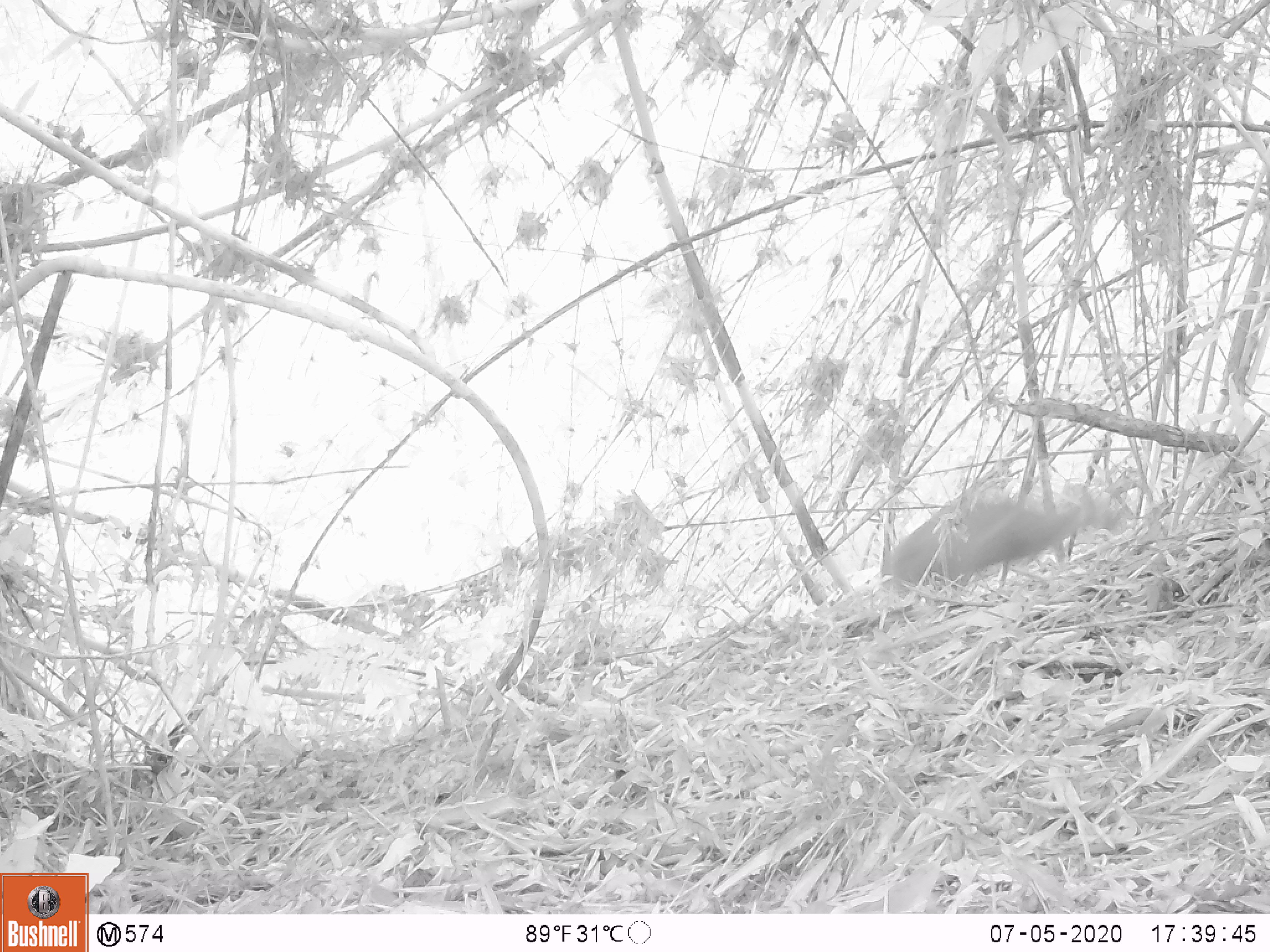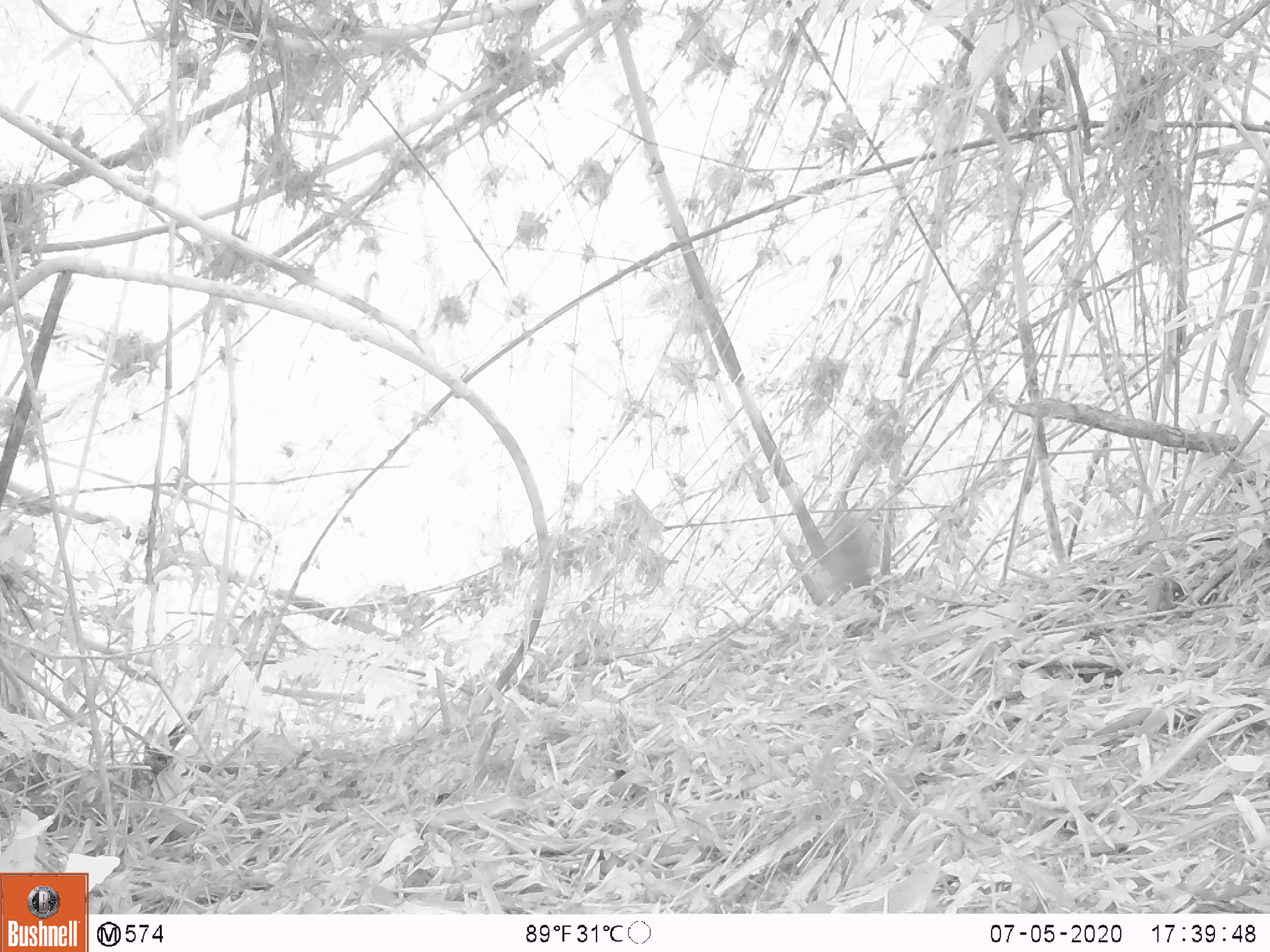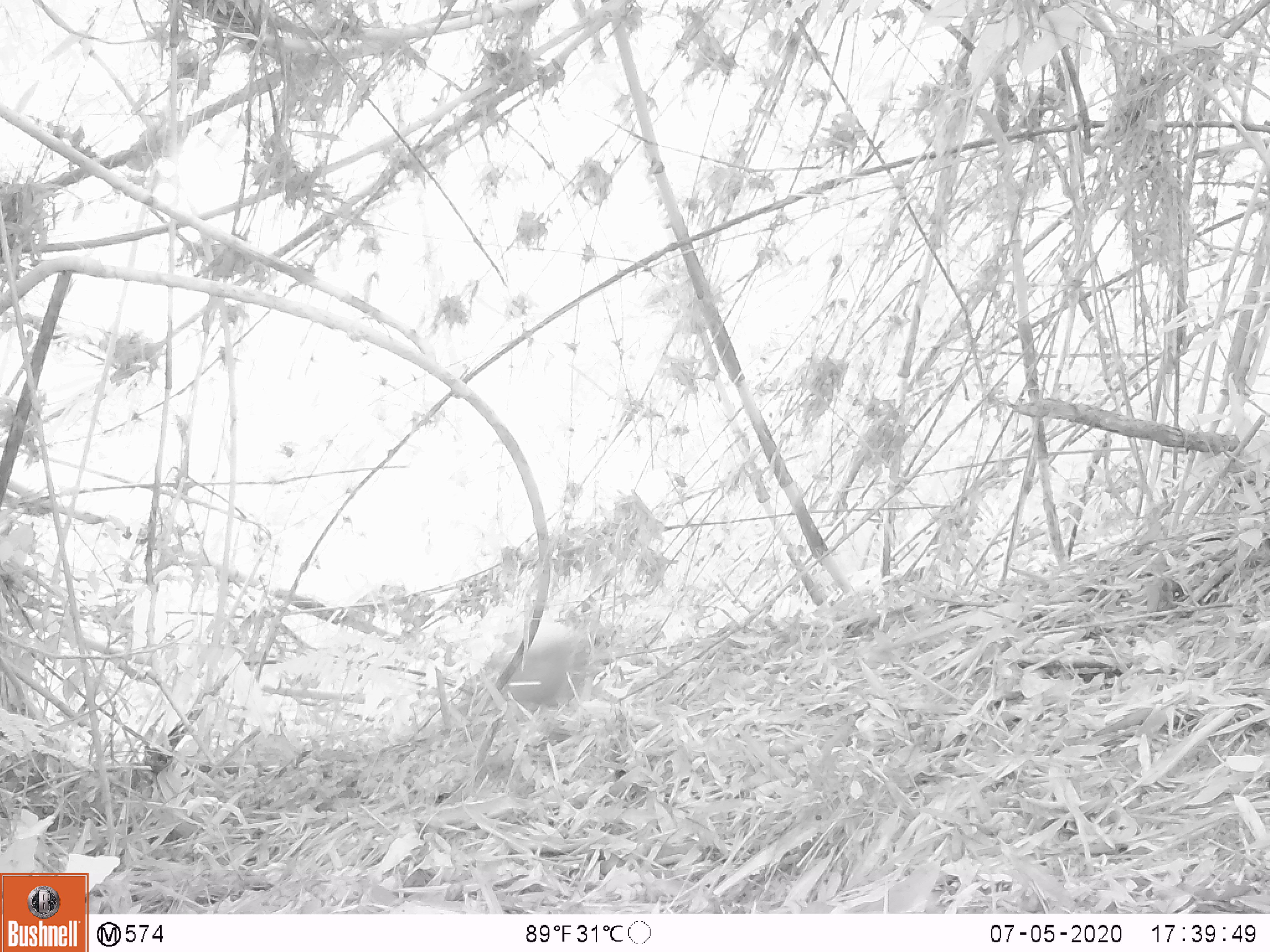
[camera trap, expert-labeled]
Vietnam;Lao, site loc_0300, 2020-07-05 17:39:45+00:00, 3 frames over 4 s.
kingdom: Animalia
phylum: Chordata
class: Mammalia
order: Artiodactyla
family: Cervidae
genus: Muntiacus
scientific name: Muntiacus rooseveltorum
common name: roosevelt's muntjac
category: roosevelts muntjac group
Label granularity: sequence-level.